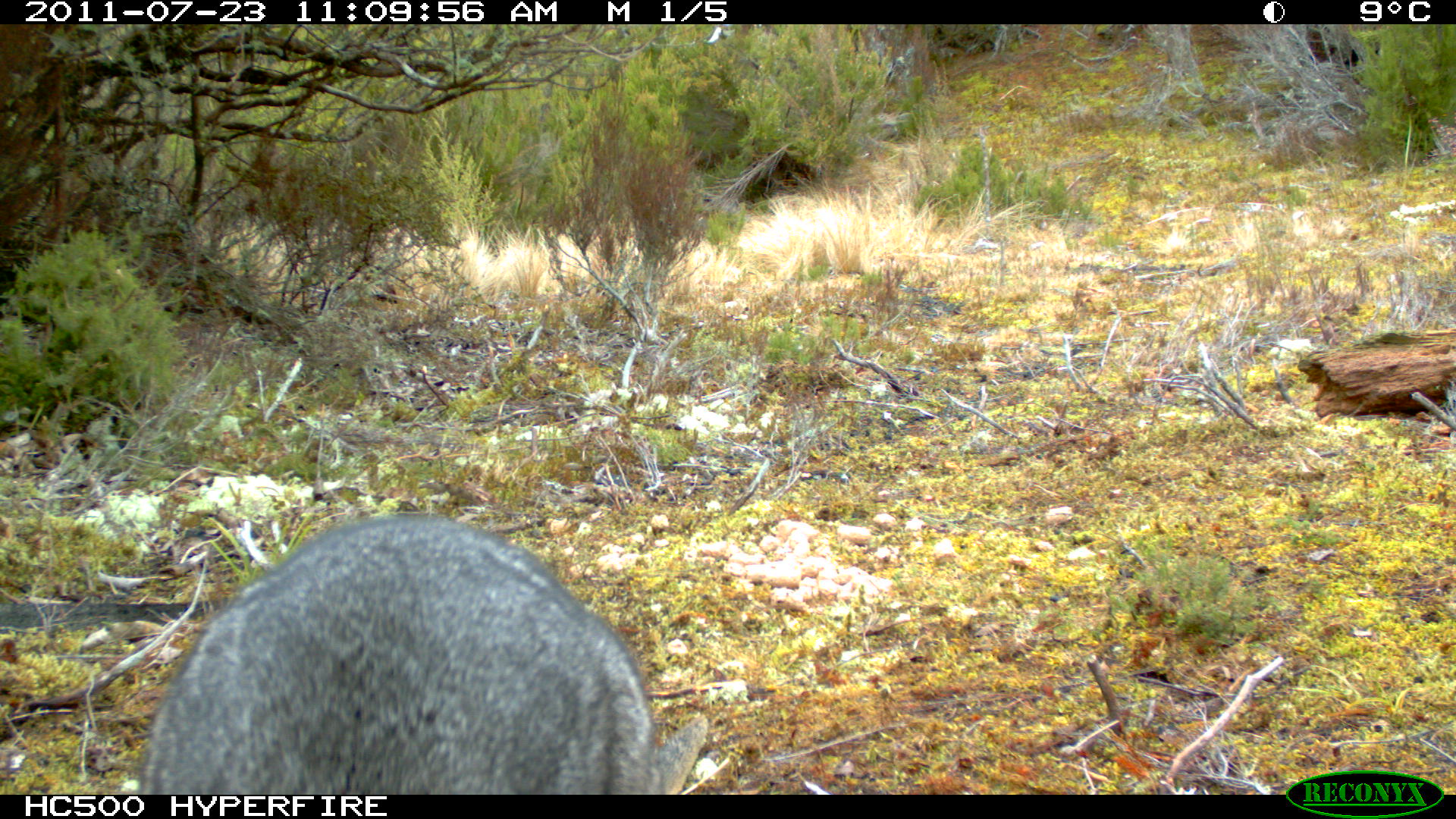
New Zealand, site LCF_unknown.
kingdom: Animalia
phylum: Chordata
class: Mammalia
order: Diprotodontia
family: Macropodidae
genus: Notamacropus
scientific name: Notamacropus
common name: wallaby